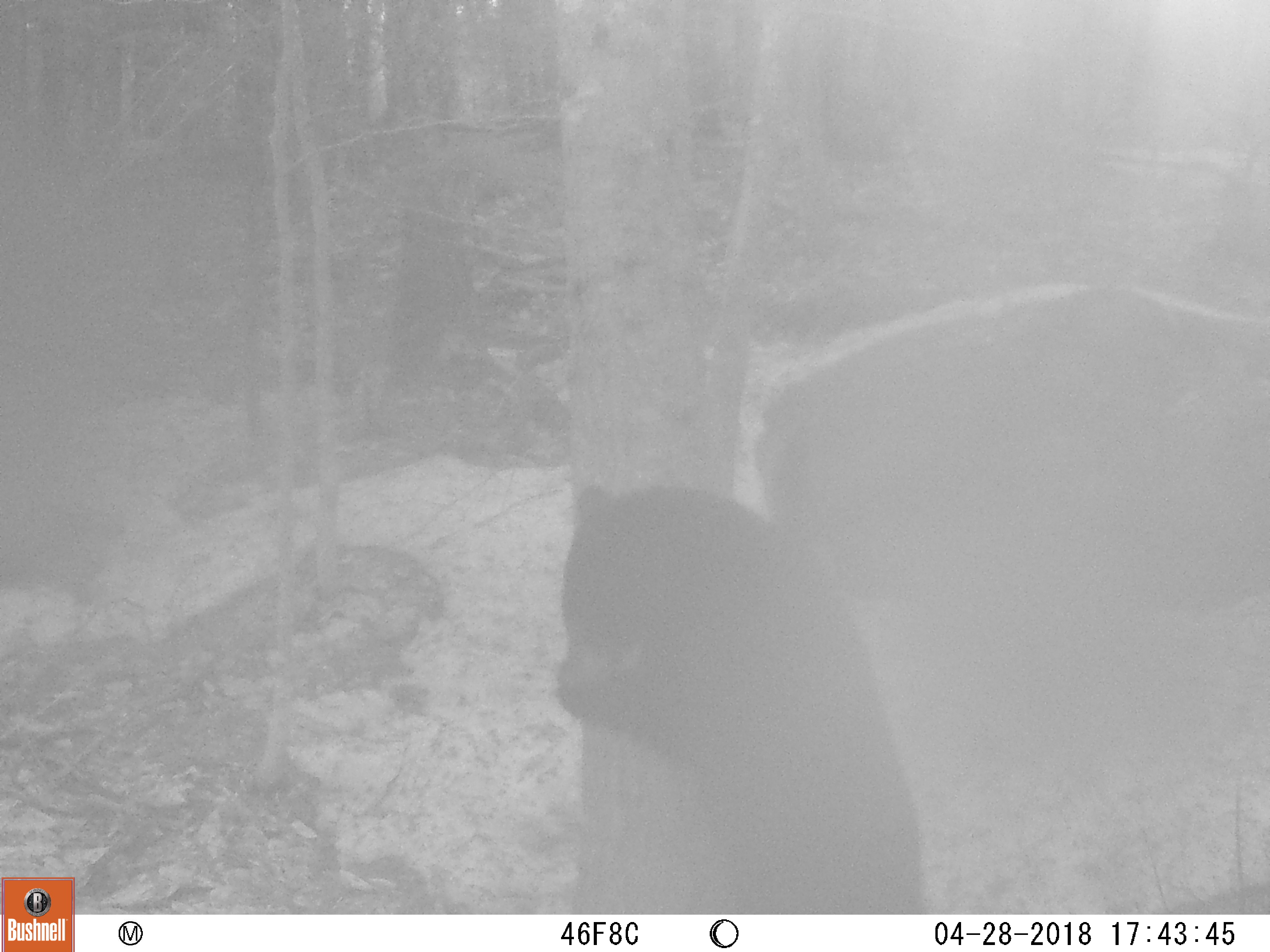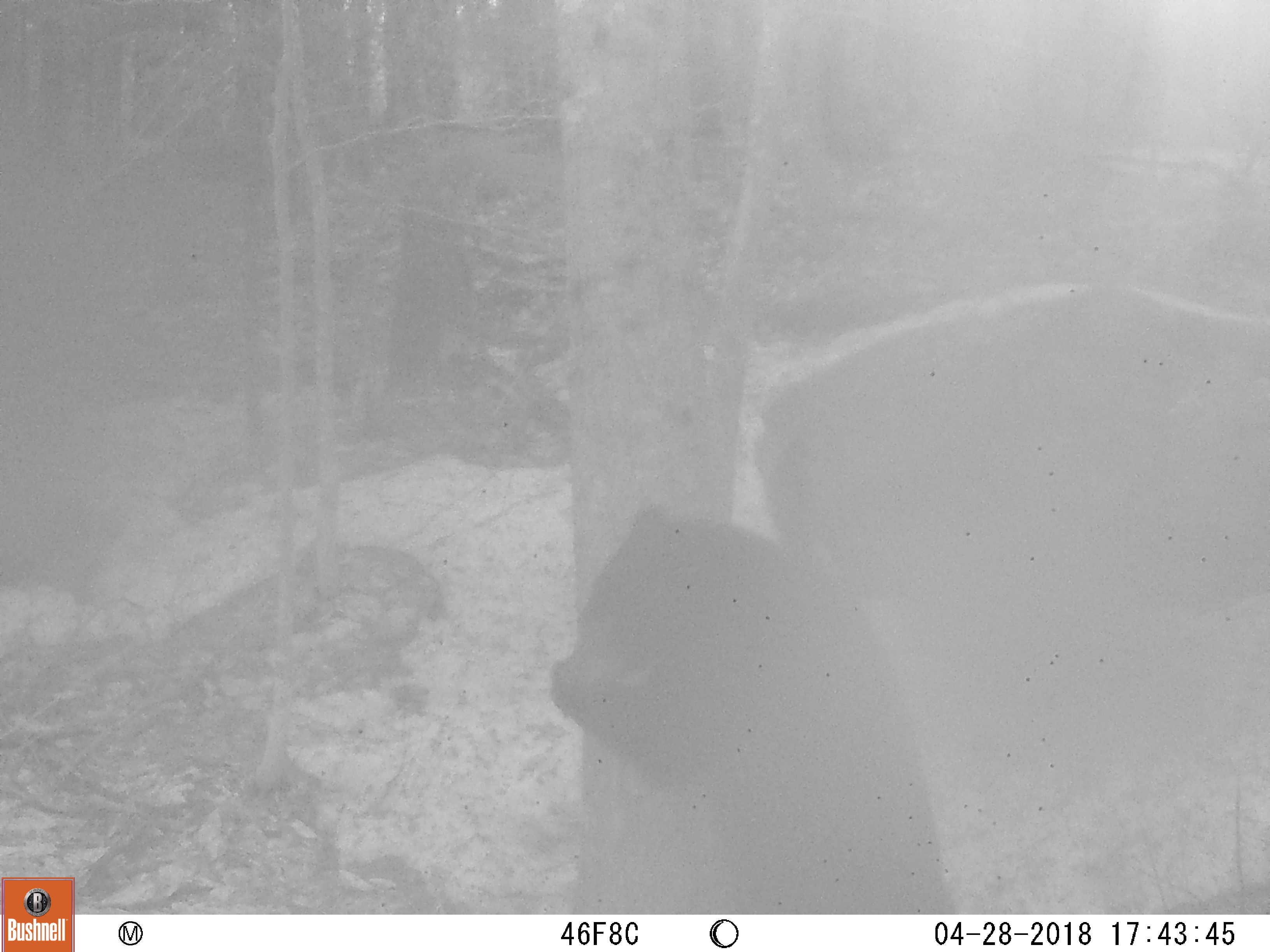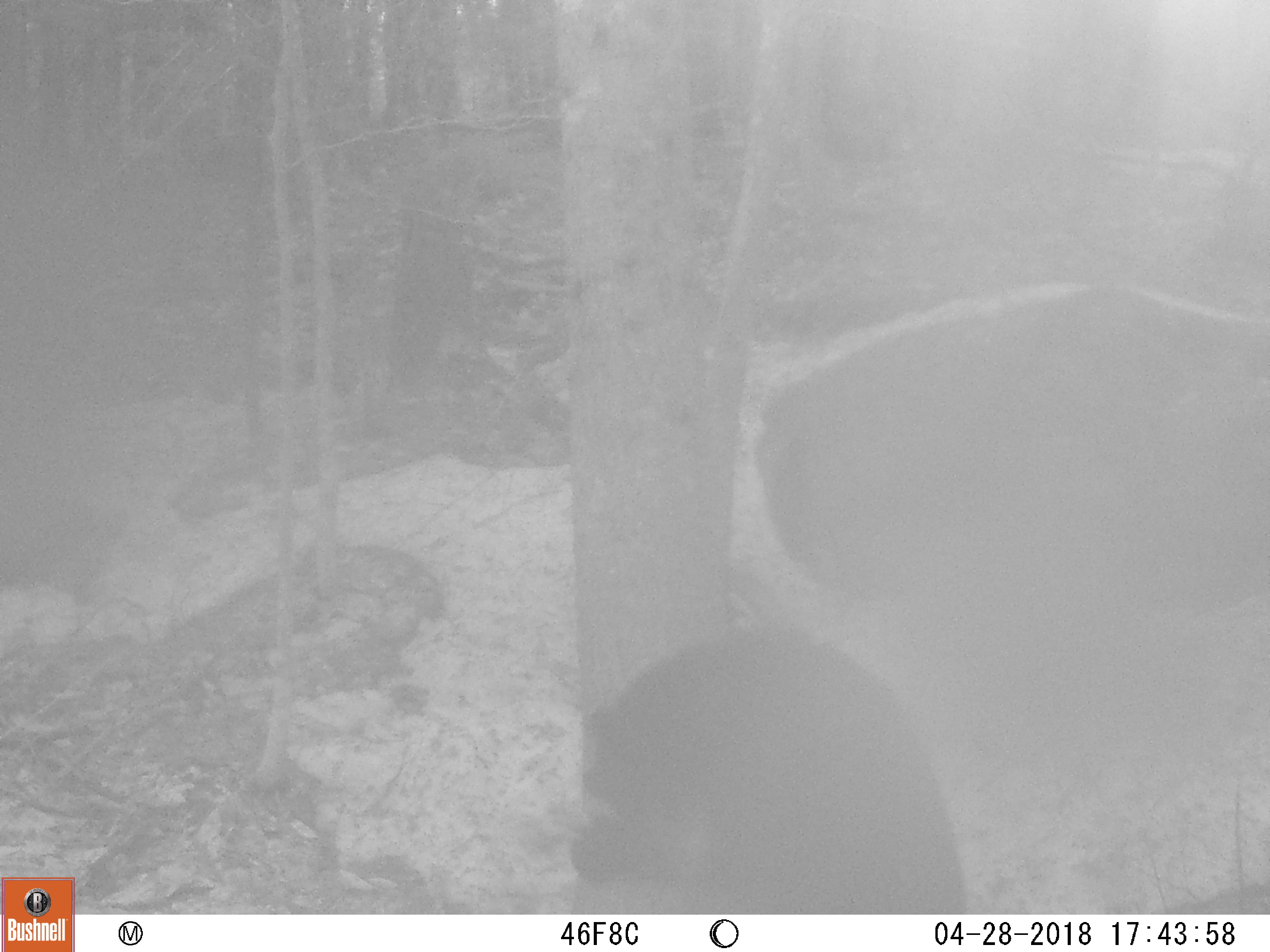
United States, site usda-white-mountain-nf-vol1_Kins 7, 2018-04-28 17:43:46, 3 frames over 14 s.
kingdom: Animalia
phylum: Chordata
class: Mammalia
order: Carnivora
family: Ursidae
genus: Ursus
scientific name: Ursus americanus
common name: black bear